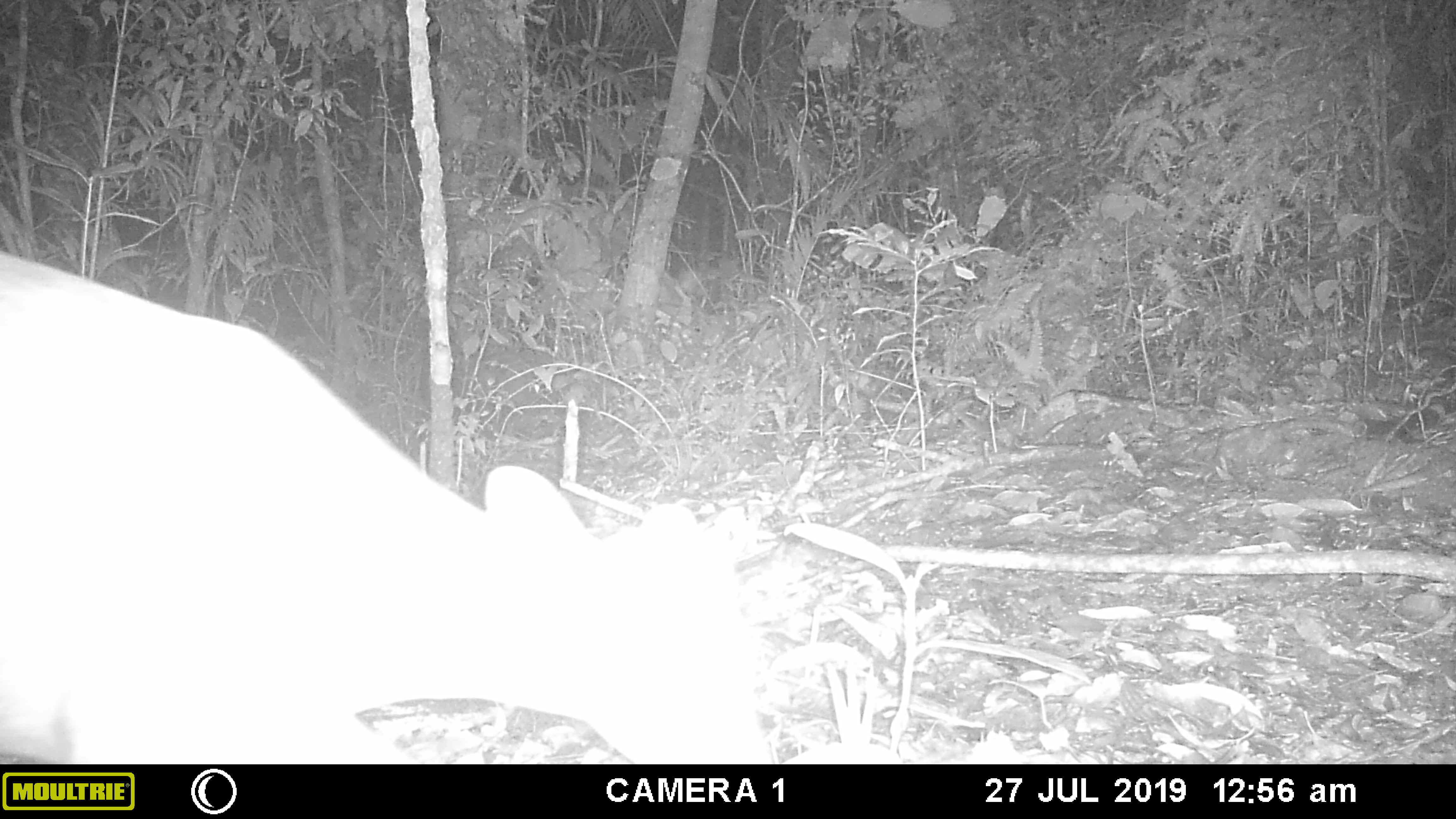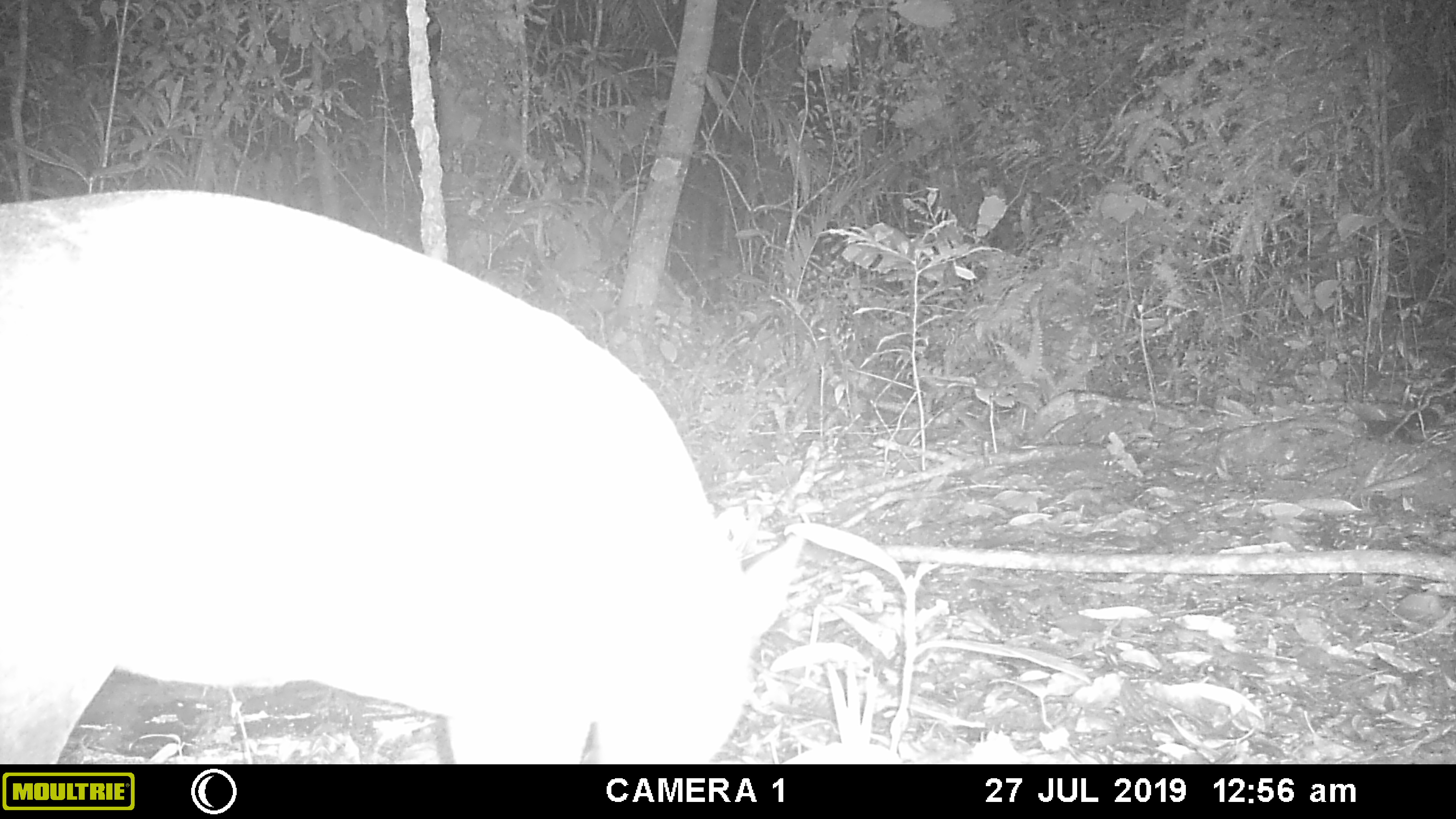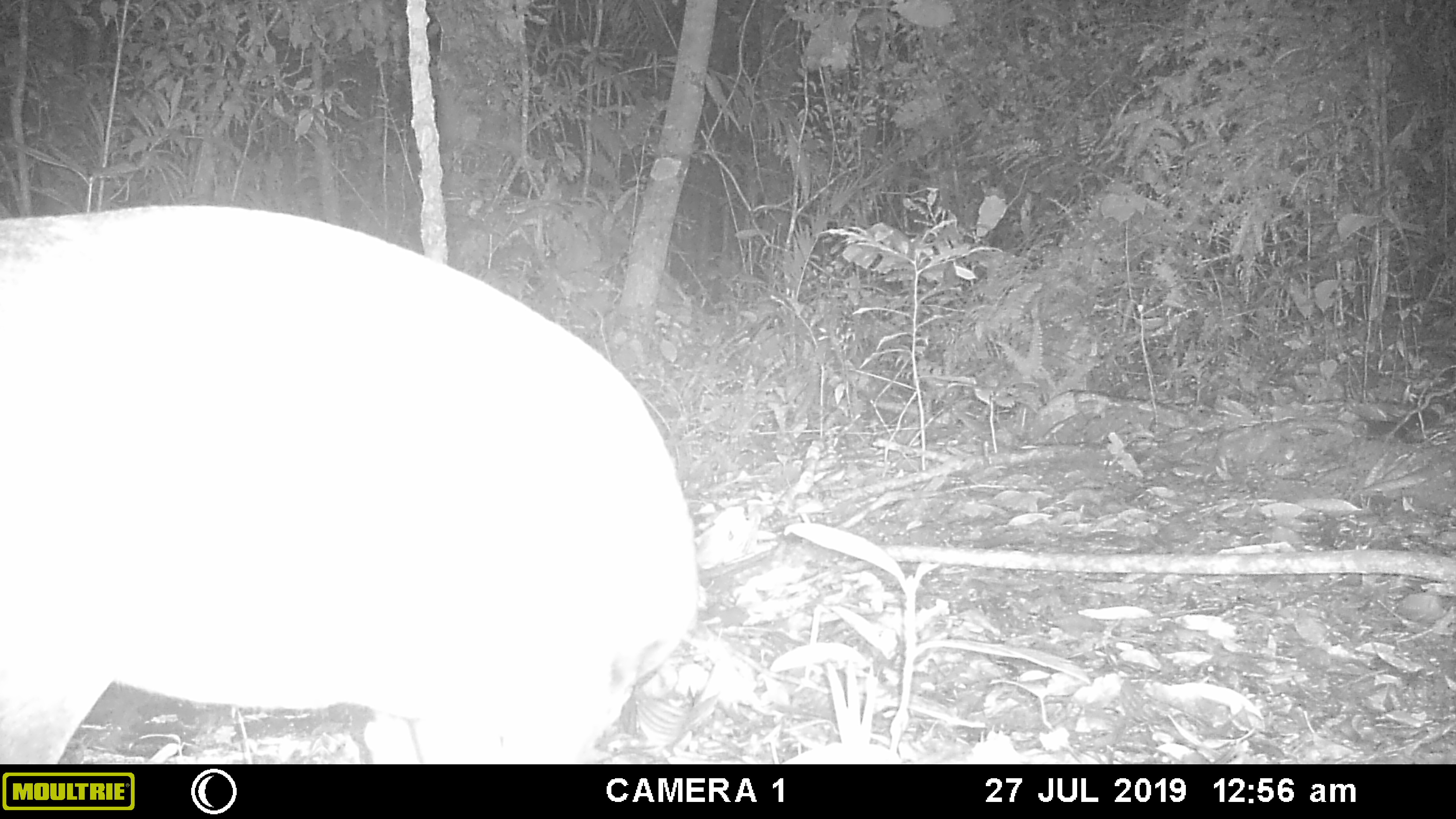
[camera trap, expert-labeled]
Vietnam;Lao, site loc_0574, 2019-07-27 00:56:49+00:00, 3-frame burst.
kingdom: Animalia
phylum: Chordata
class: Mammalia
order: Artiodactyla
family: Cervidae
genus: Muntiacus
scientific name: Muntiacus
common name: muntjacs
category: unidentified muntjac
Unidentified muntjac (muntjacs) (Muntiacus). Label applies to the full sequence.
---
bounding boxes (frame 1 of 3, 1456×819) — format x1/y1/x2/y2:
unidentified muntjac: 0/244/782/764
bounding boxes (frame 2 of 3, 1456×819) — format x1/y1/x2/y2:
unidentified muntjac: 0/187/806/762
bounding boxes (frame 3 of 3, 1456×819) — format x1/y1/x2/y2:
unidentified muntjac: 0/202/699/761